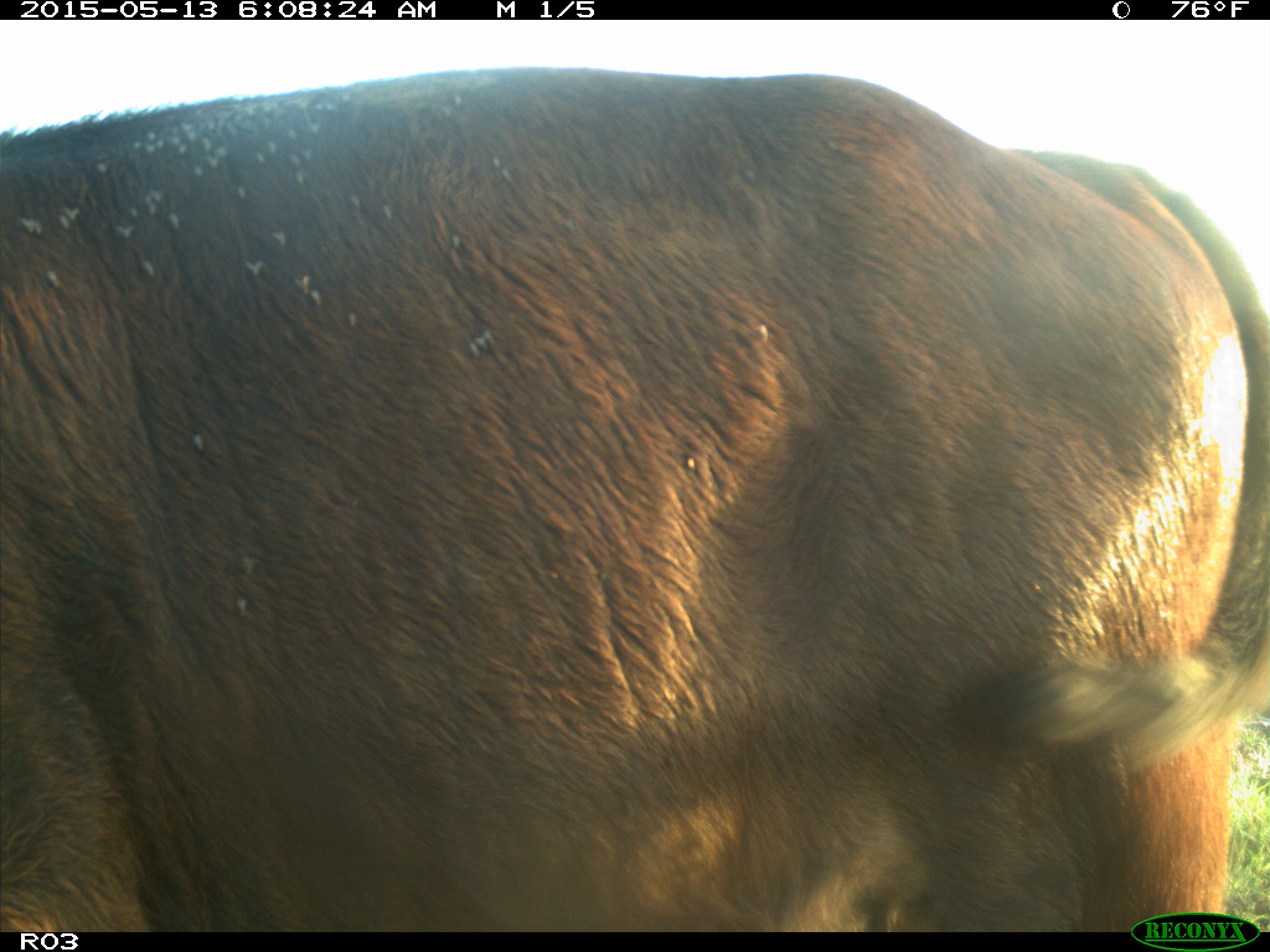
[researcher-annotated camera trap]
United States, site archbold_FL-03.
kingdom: Animalia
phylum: Chordata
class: Mammalia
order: Artiodactyla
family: Bovidae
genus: Bos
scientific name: Bos taurus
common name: domestic cow